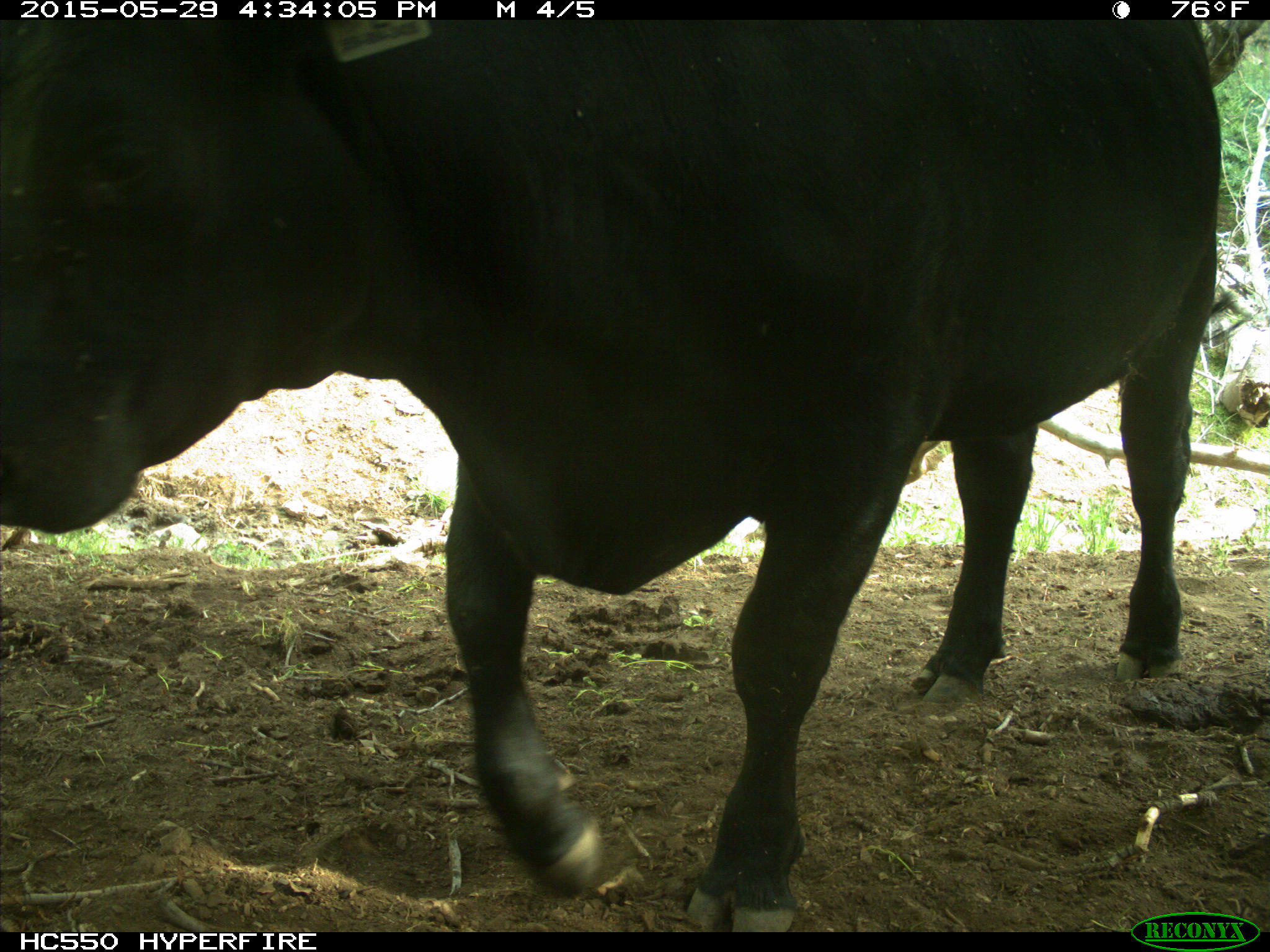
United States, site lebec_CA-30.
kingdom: Animalia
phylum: Chordata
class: Mammalia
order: Artiodactyla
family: Bovidae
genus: Bos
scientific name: Bos taurus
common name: domestic cow